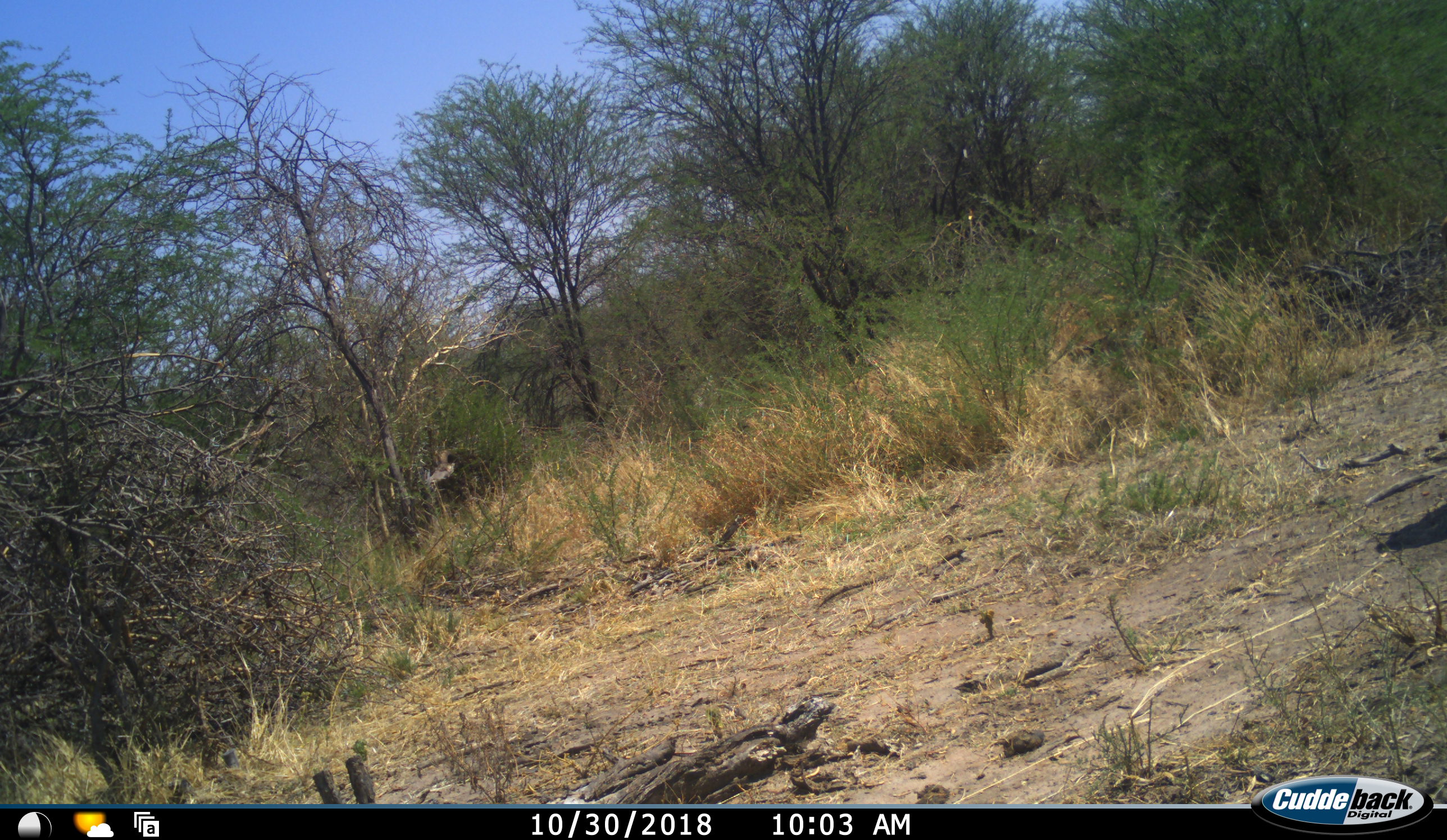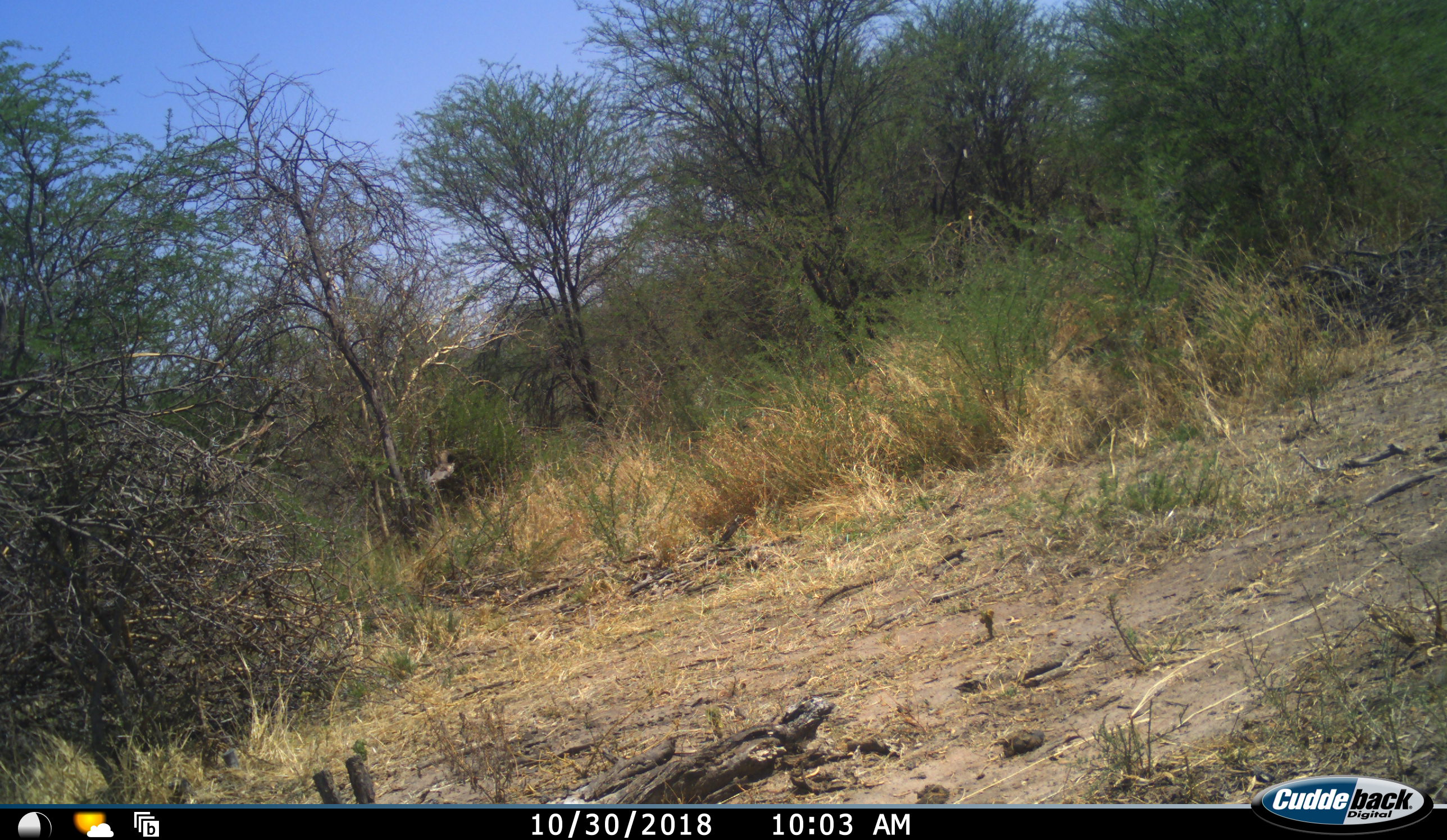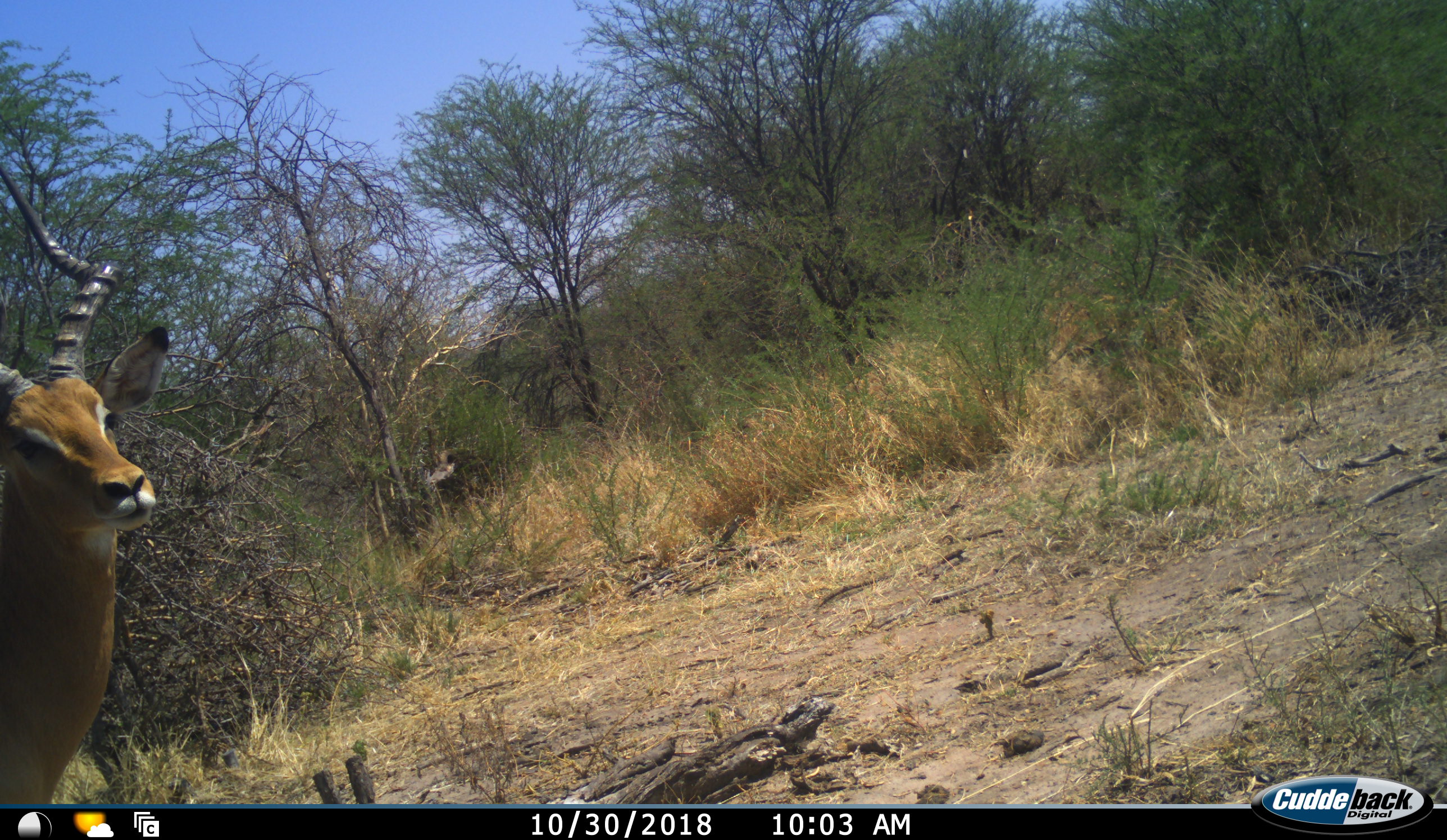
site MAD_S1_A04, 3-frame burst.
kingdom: Animalia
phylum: Chordata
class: Mammalia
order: Artiodactyla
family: Bovidae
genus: Aepyceros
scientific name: Aepyceros melampus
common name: impala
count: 1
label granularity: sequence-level